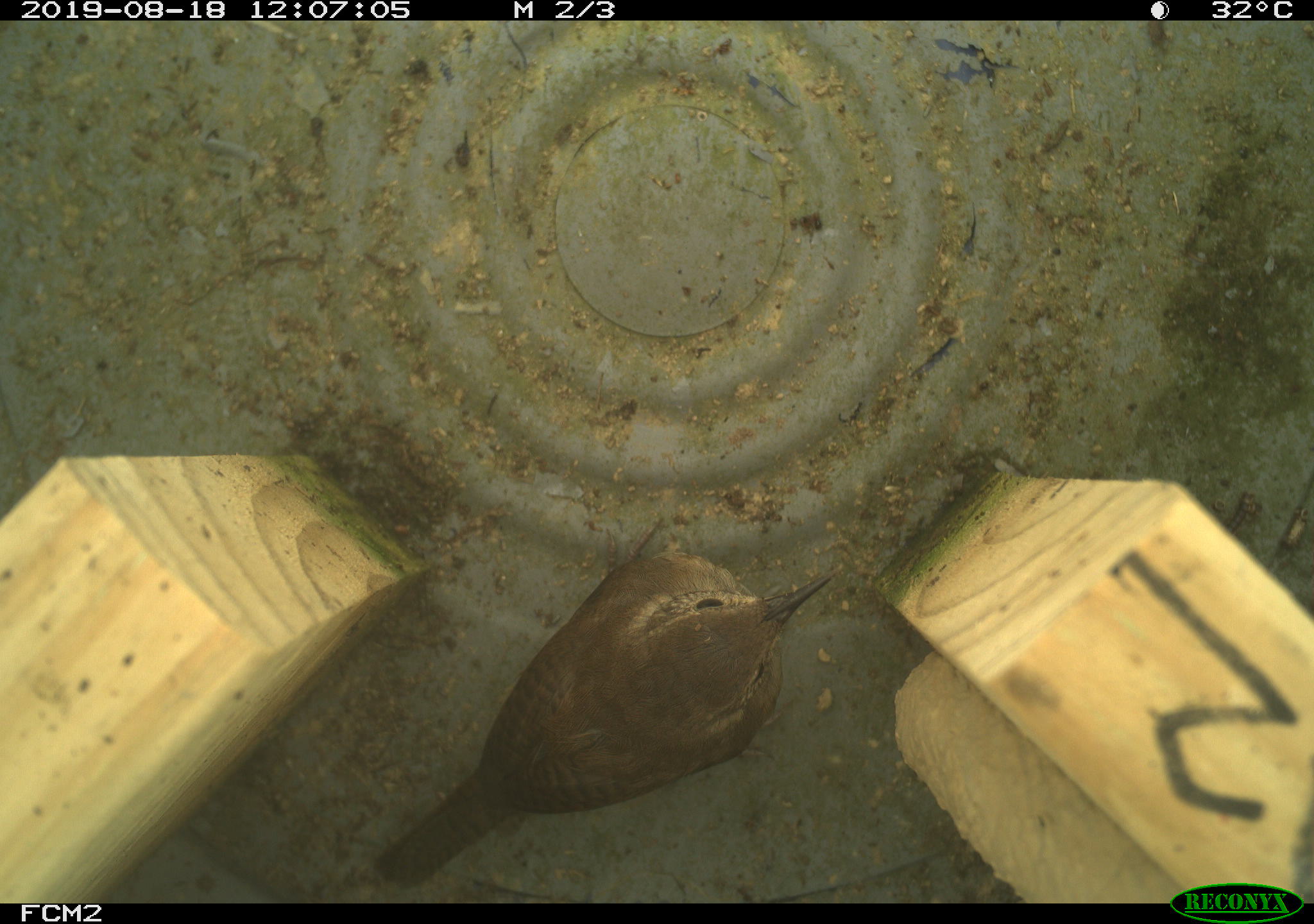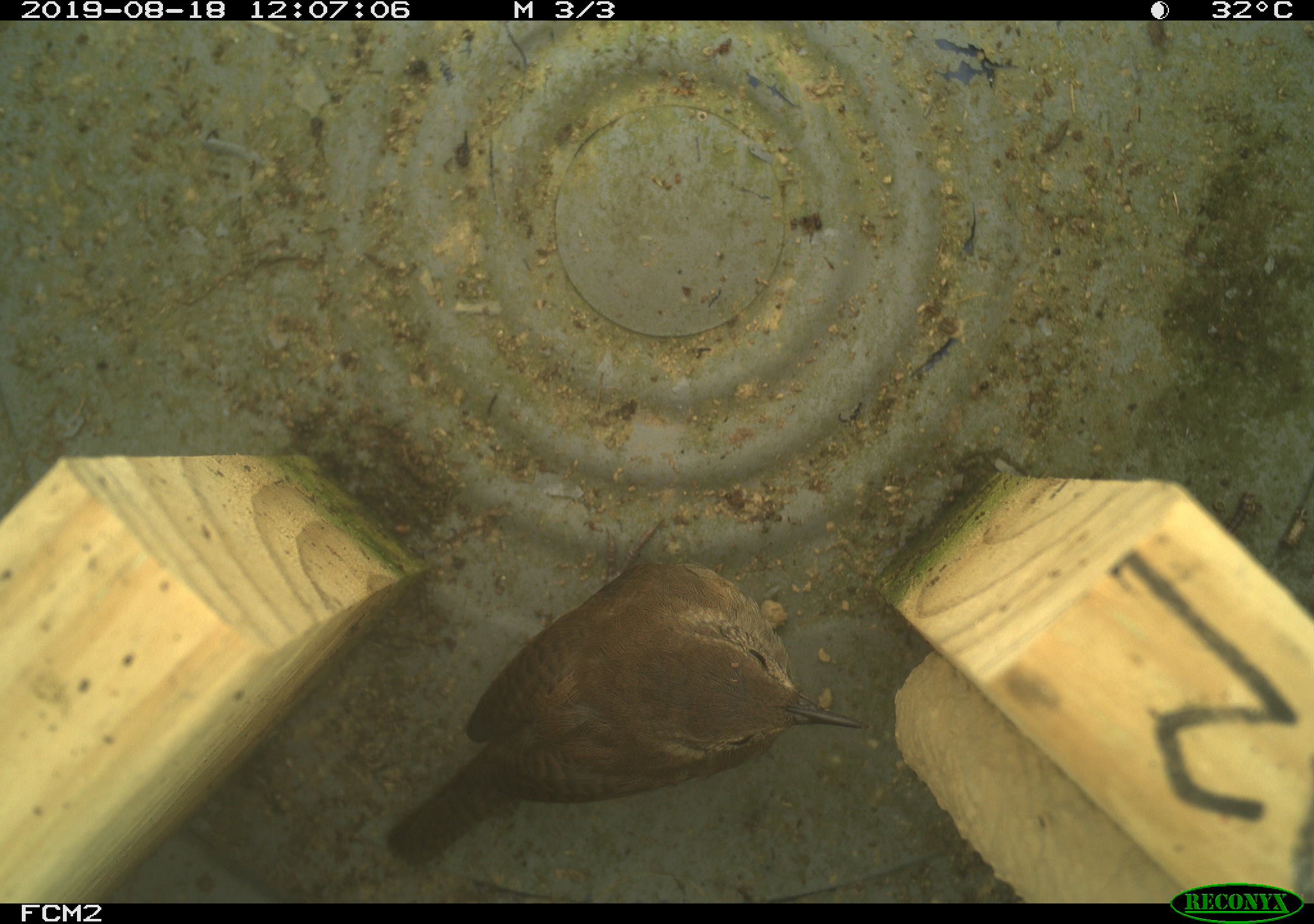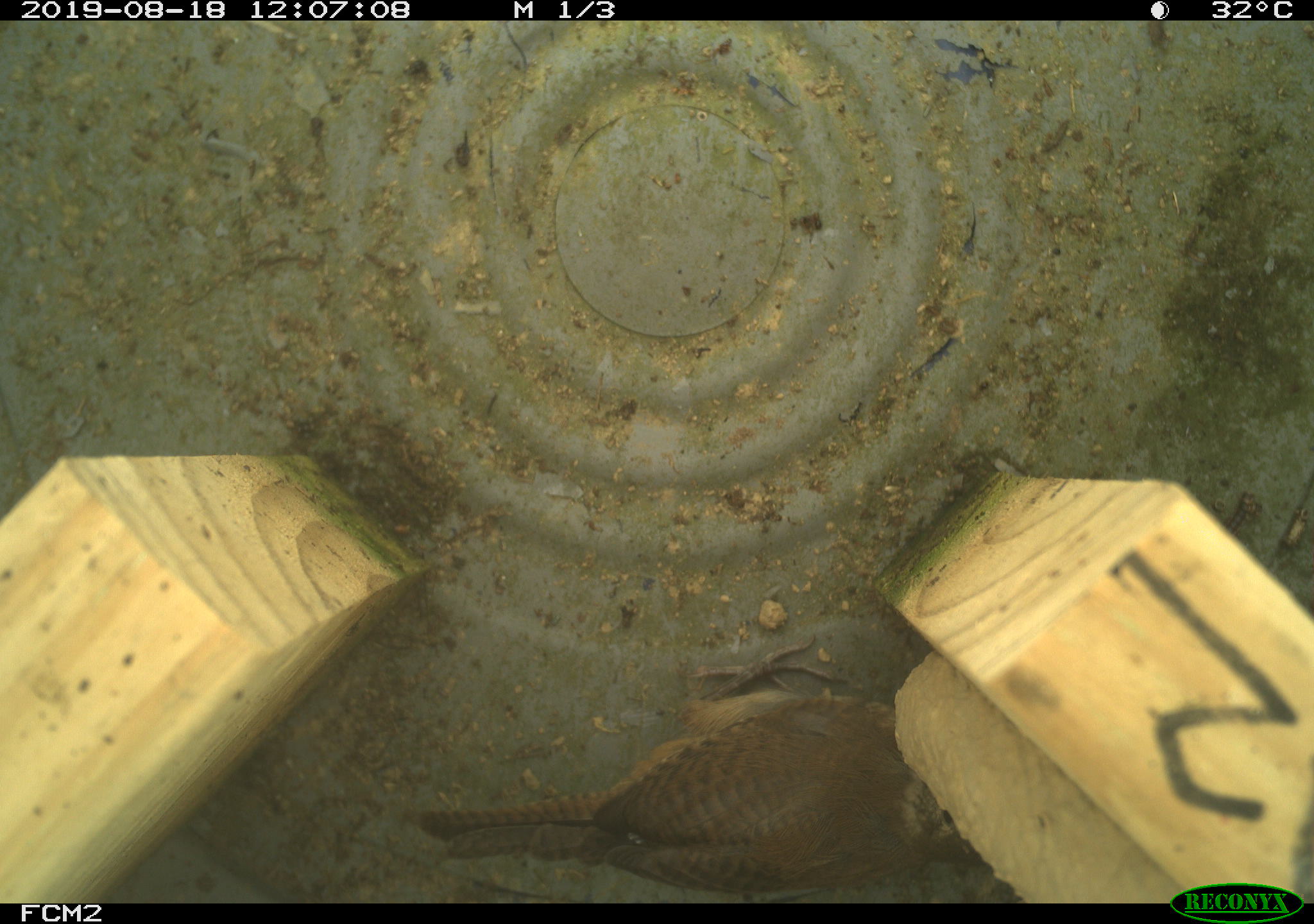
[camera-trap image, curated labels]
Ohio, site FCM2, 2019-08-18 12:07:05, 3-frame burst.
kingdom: Animalia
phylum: Chordata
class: Aves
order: Passeriformes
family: Troglodytidae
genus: Troglodytes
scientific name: Troglodytes aedon aedon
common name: northern house wren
Northern house wren (Troglodytes aedon aedon).